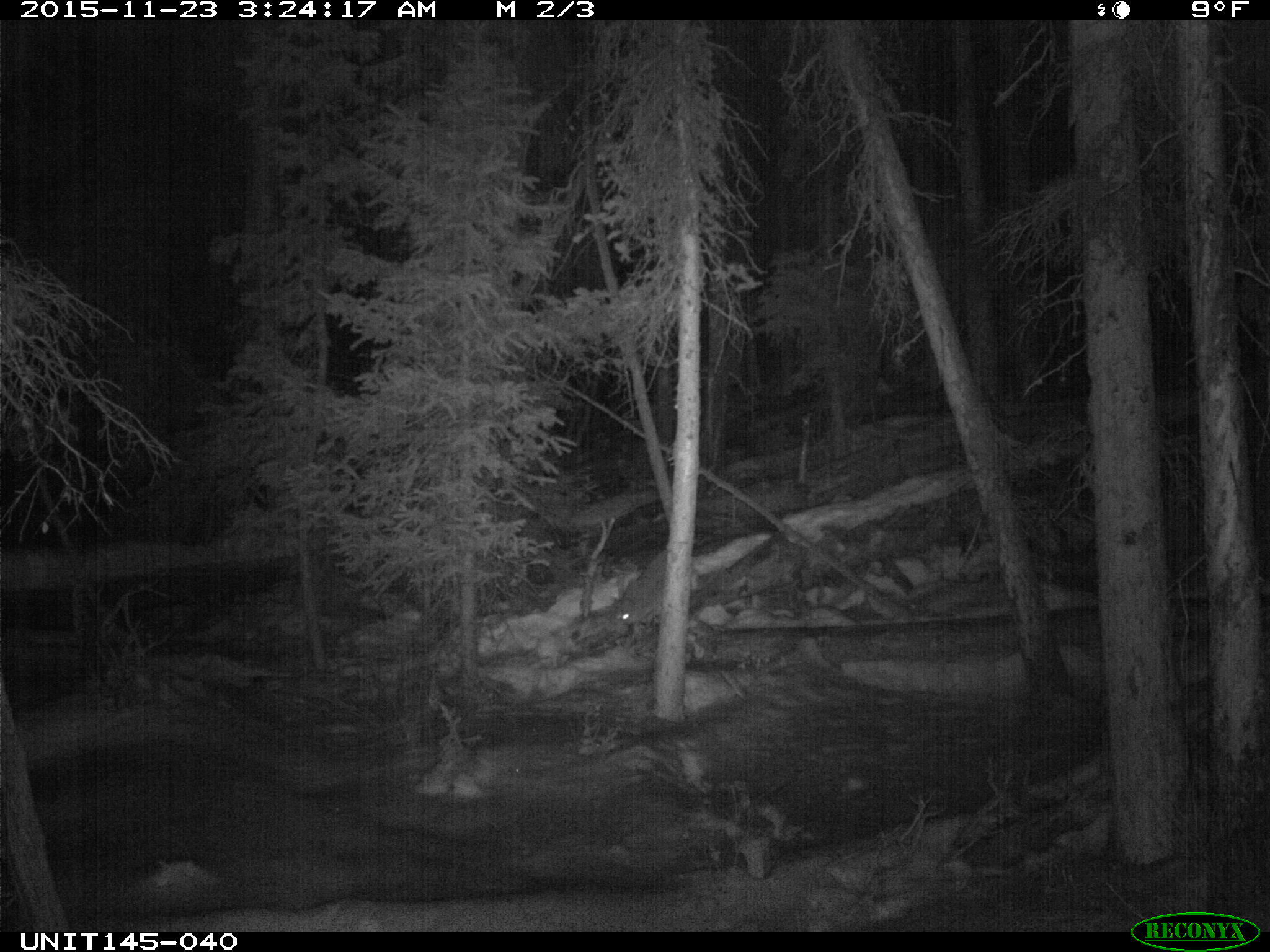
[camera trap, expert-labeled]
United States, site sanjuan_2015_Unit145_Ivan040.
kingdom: Animalia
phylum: Chordata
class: Mammalia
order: Carnivora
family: Felidae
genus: Lynx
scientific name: Lynx rufus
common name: bobcat